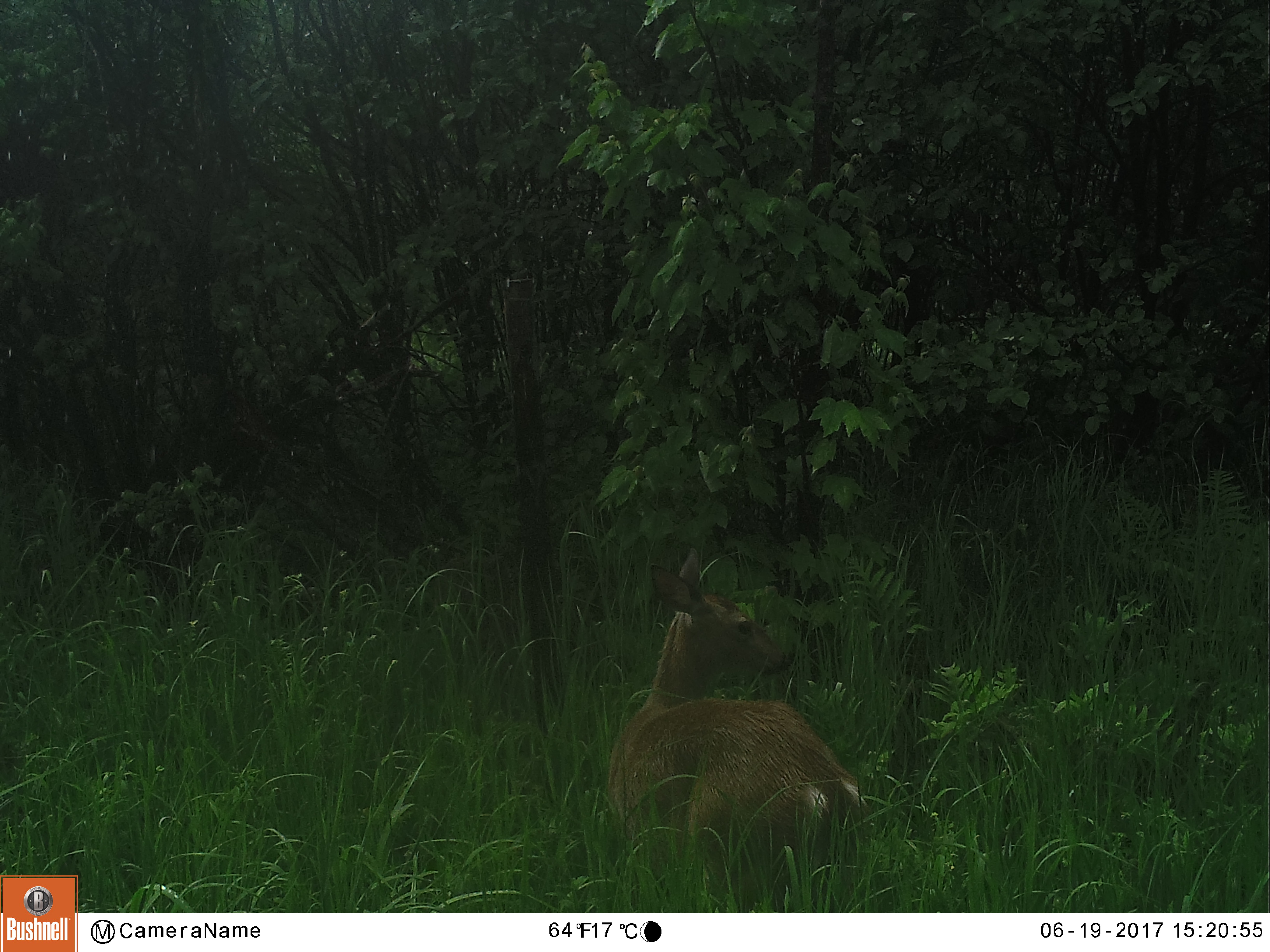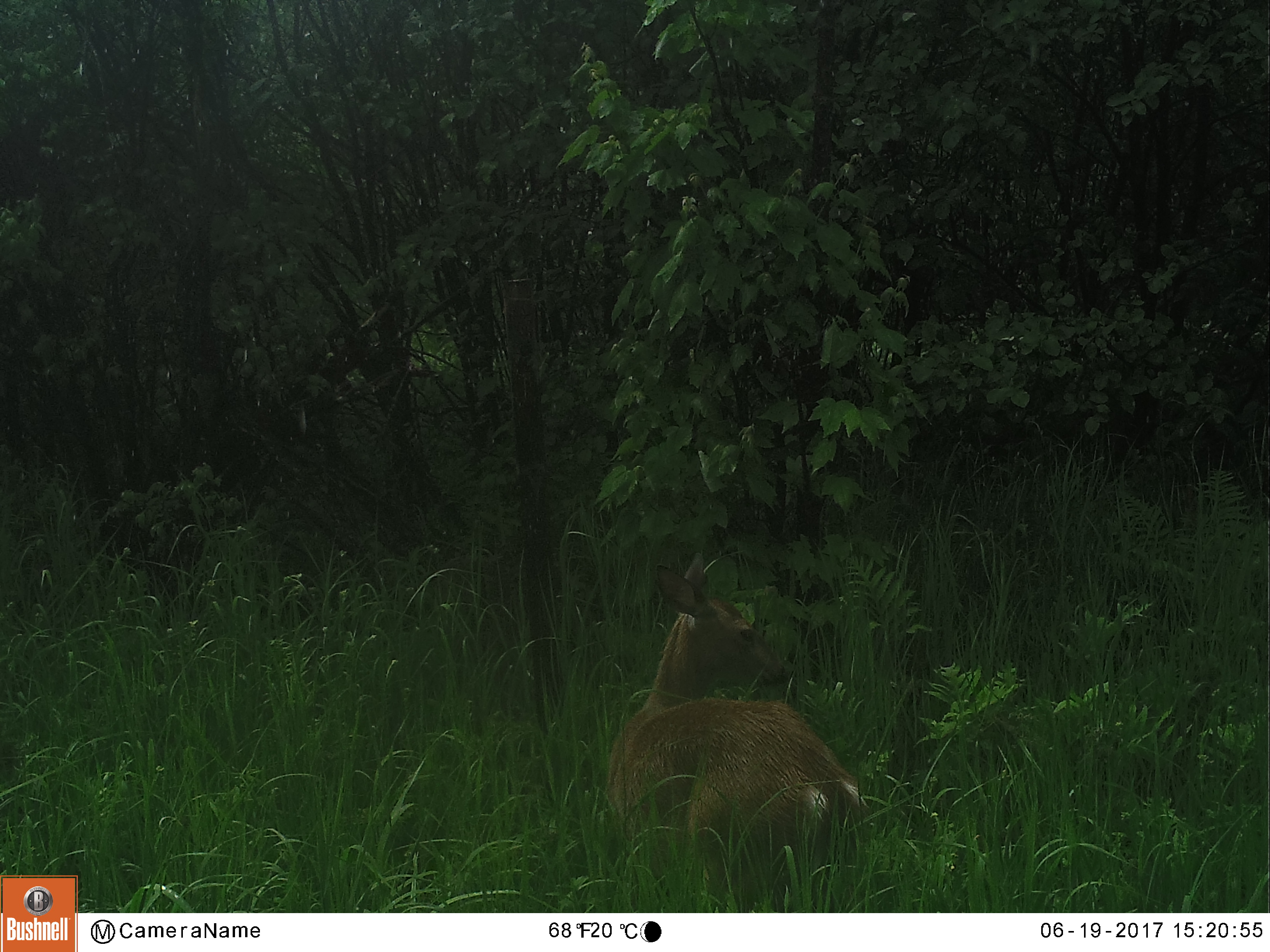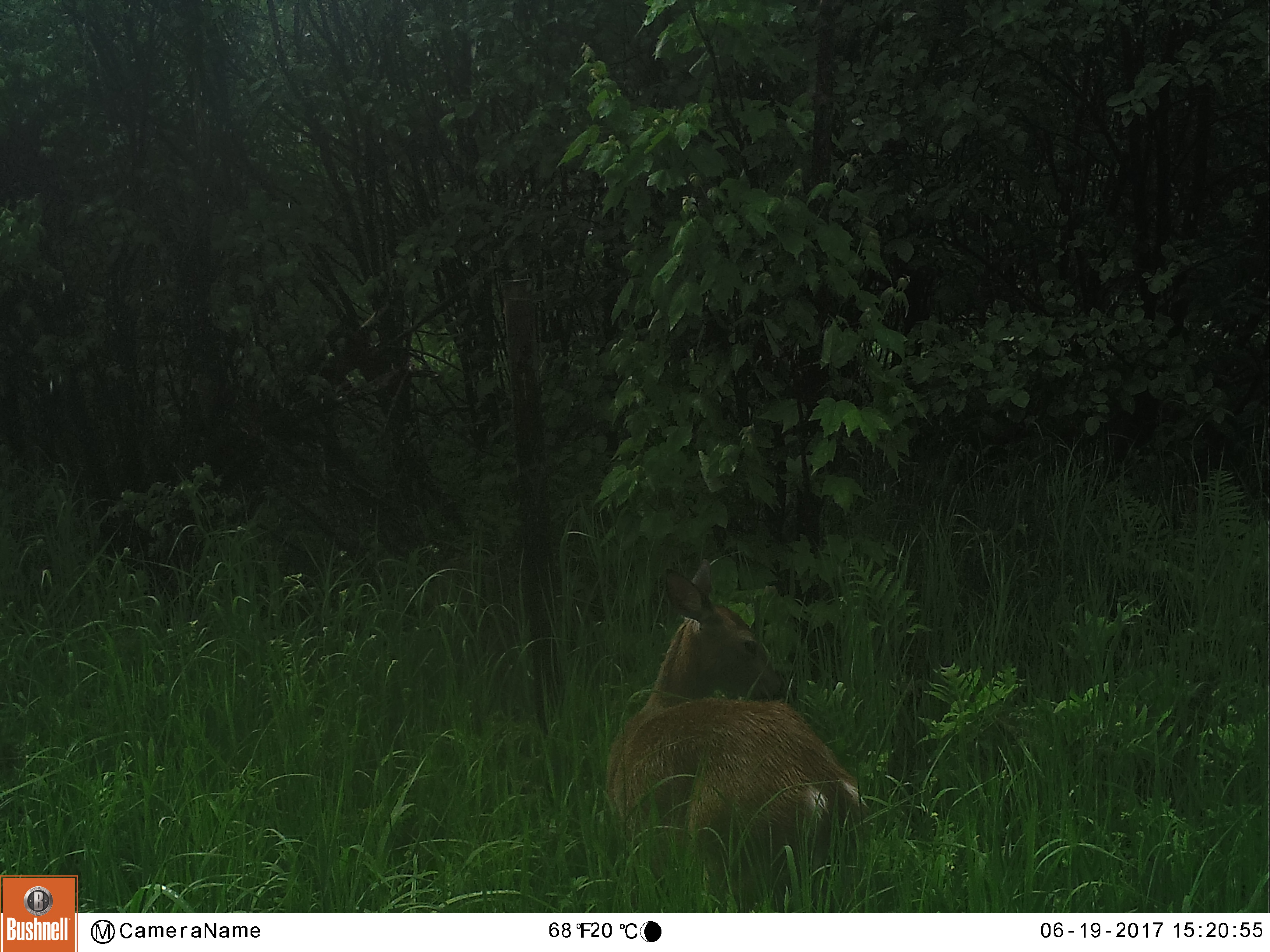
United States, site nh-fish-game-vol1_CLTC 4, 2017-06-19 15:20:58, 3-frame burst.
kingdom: Animalia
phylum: Chordata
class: Mammalia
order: Artiodactyla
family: Cervidae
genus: Odocoileus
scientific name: Odocoileus virginianus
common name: white-tailed deer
White-tailed deer (Odocoileus virginianus).